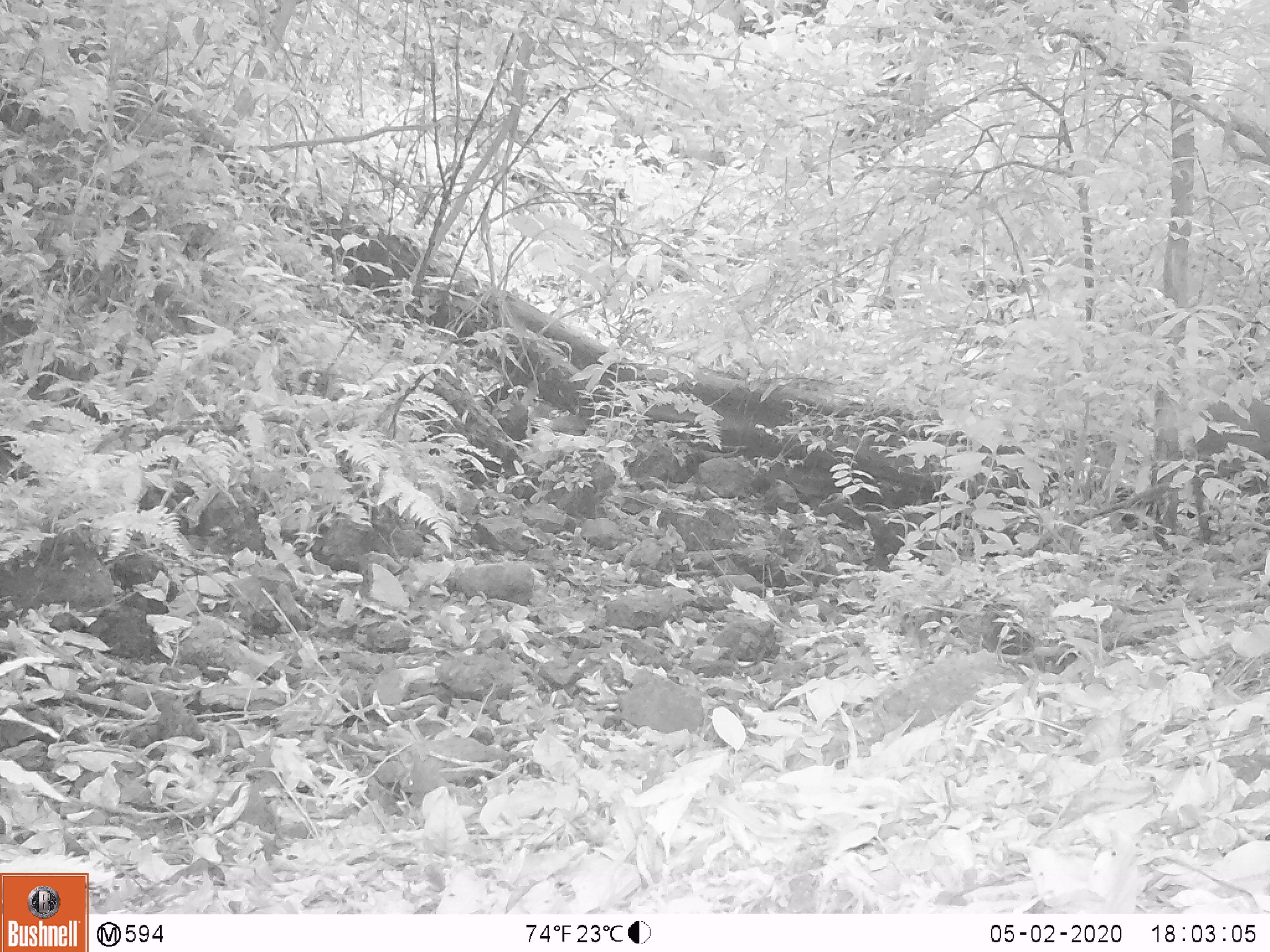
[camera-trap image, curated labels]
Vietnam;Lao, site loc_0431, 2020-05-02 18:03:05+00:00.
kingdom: Animalia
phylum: Chordata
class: Mammalia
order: Artiodactyla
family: Cervidae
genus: Muntiacus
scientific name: Muntiacus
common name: muntjacs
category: unidentified muntjac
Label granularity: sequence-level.